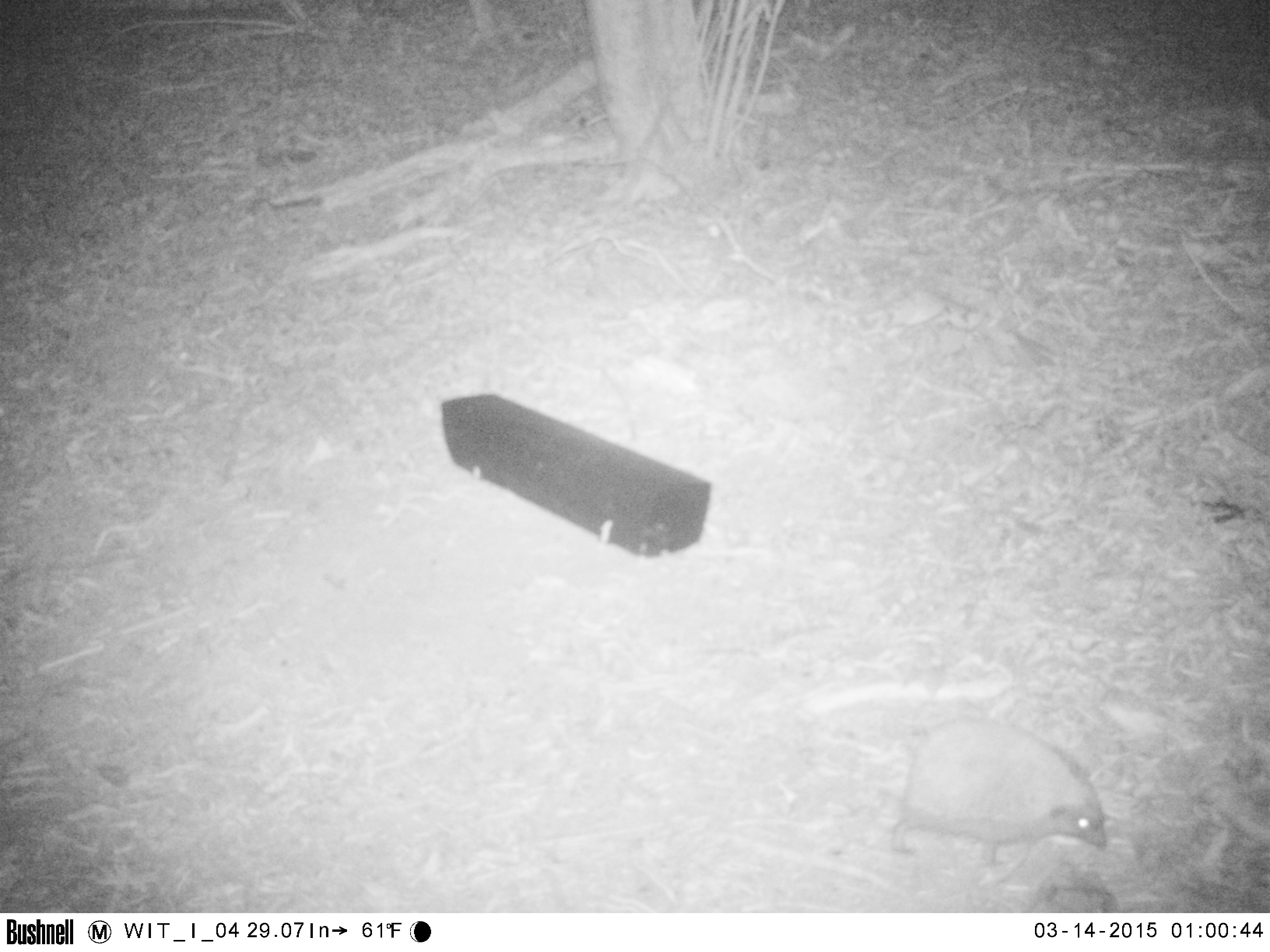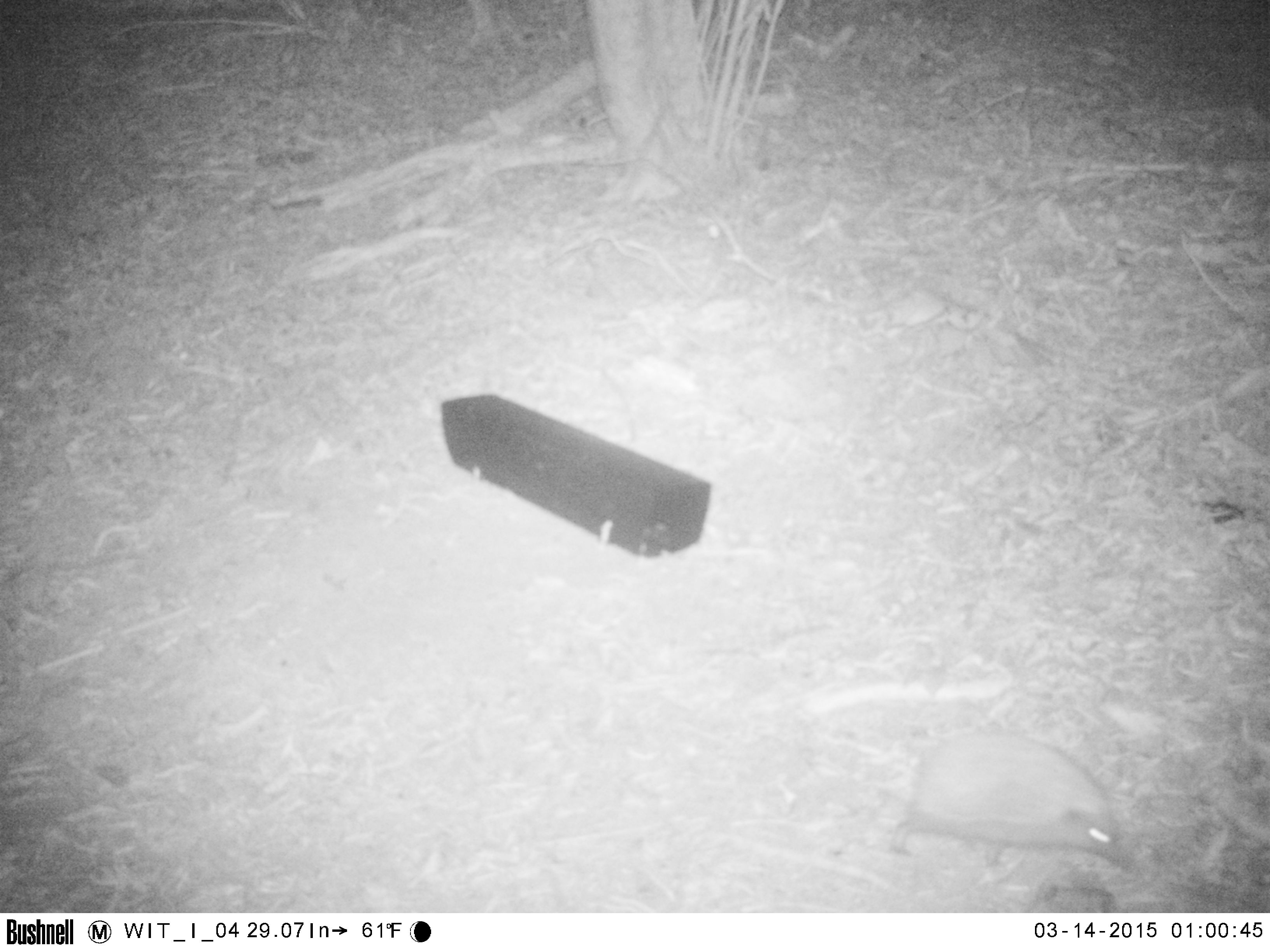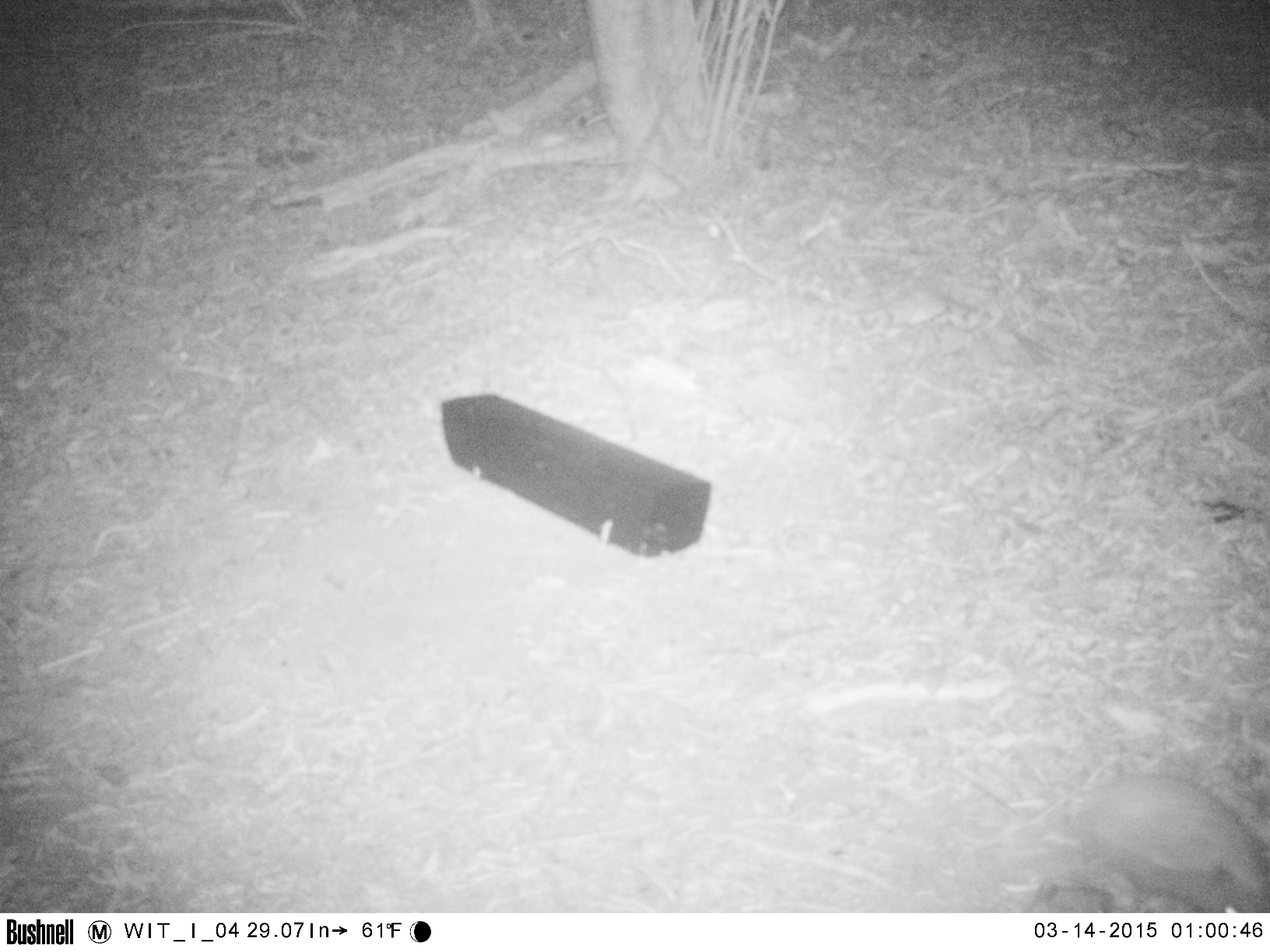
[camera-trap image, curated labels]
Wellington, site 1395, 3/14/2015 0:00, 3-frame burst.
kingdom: Animalia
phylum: Chordata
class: Mammalia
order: Eulipotyphla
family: Erinaceidae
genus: Erinaceus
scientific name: Erinaceus europaeus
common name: hedgehog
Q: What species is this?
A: Hedgehog (Erinaceus europaeus).